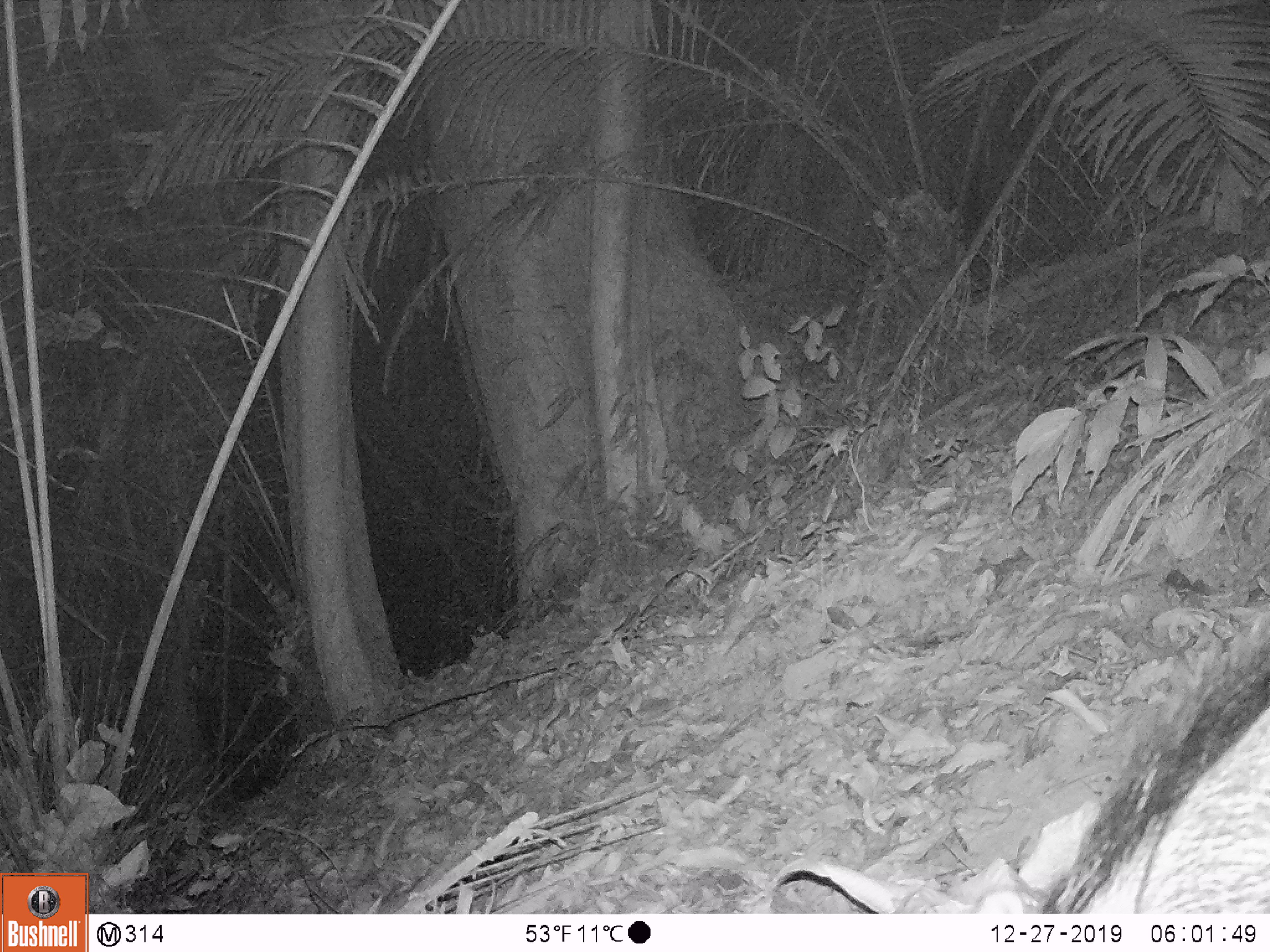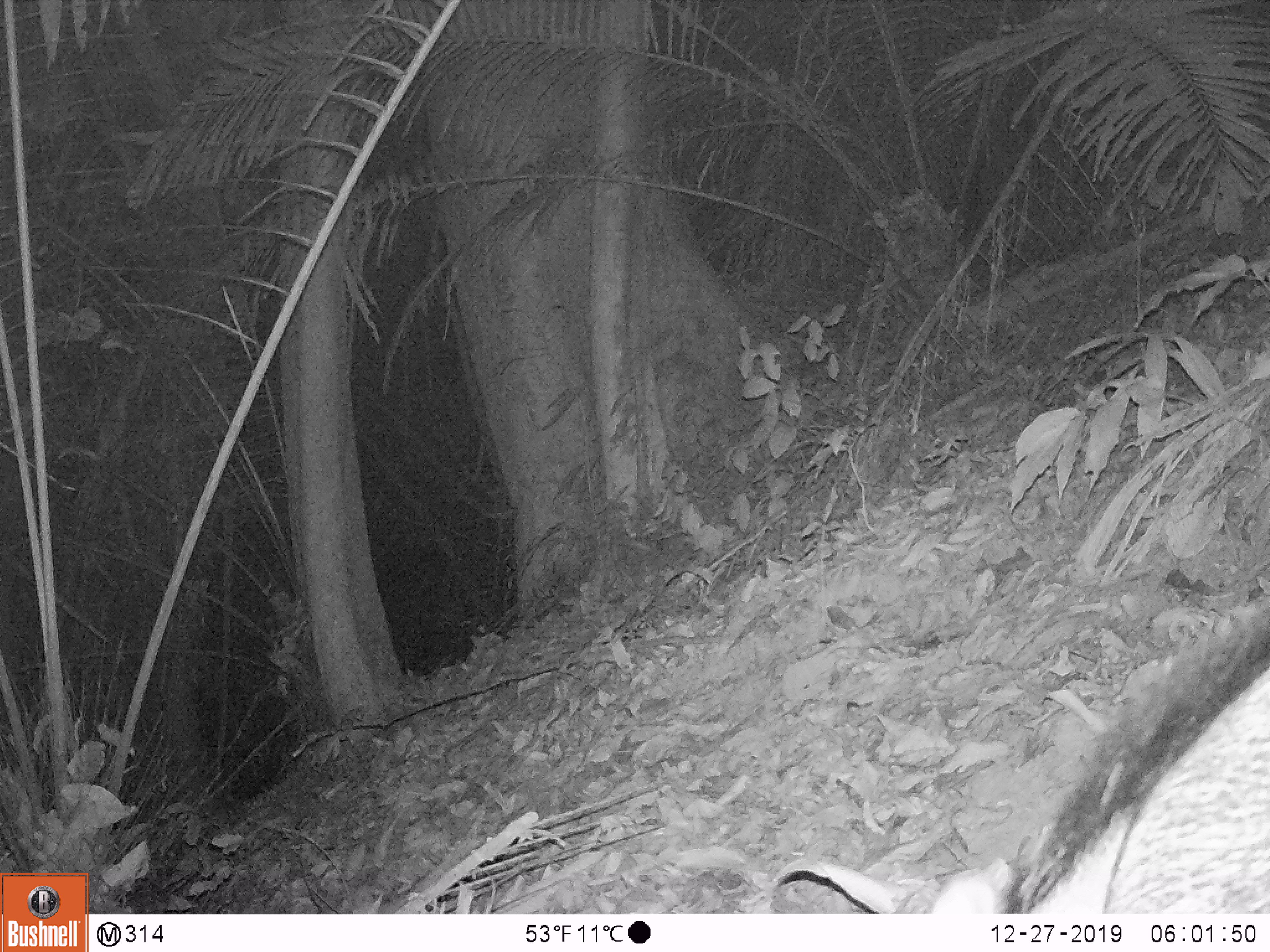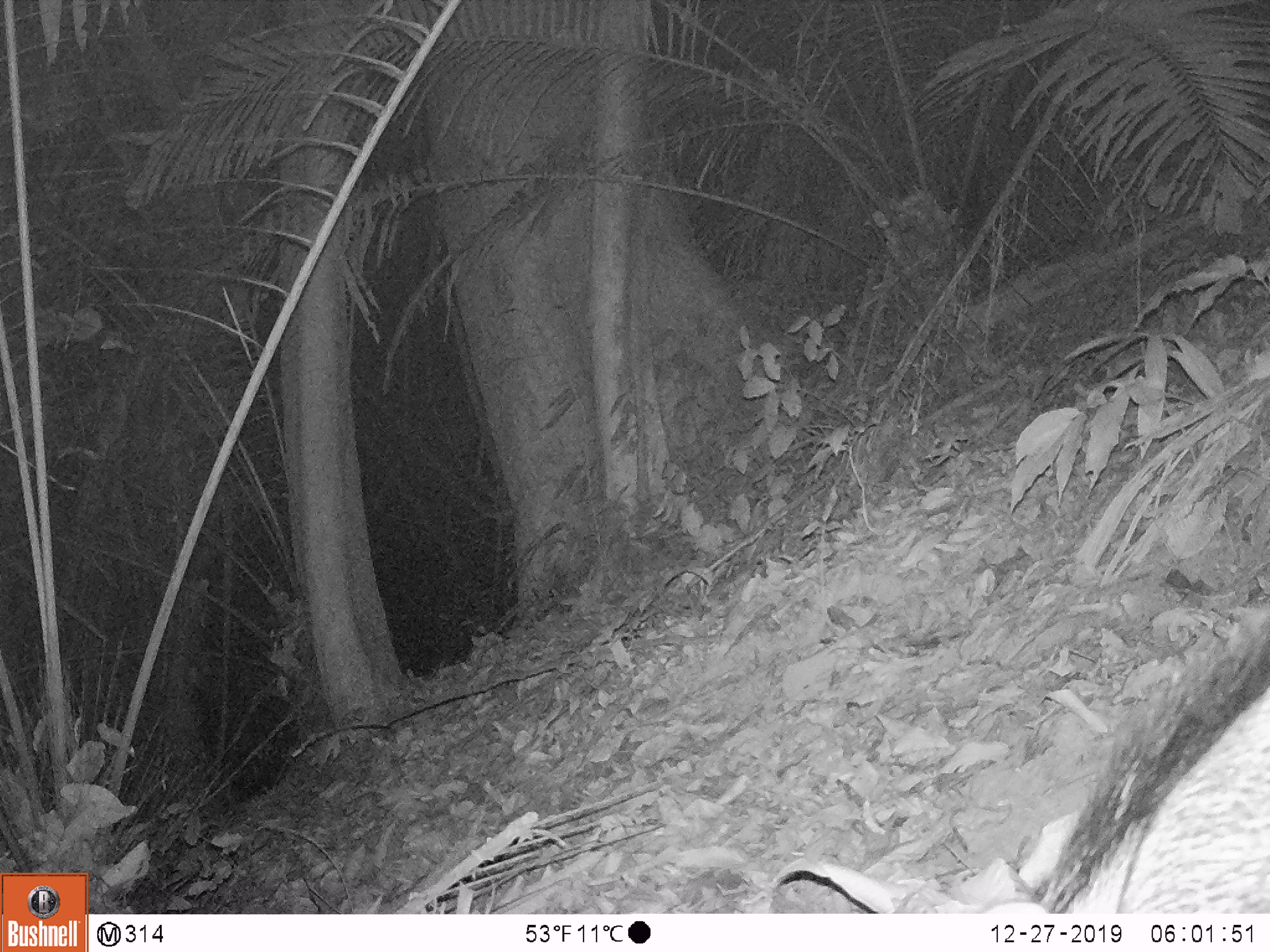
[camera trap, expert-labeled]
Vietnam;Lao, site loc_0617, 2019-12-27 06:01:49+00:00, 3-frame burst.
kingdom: Animalia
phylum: Chordata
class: Mammalia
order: Artiodactyla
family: Suidae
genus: Sus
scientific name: Sus scrofa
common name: eurasian wild pig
Eurasian wild pig (Sus scrofa). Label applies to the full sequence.